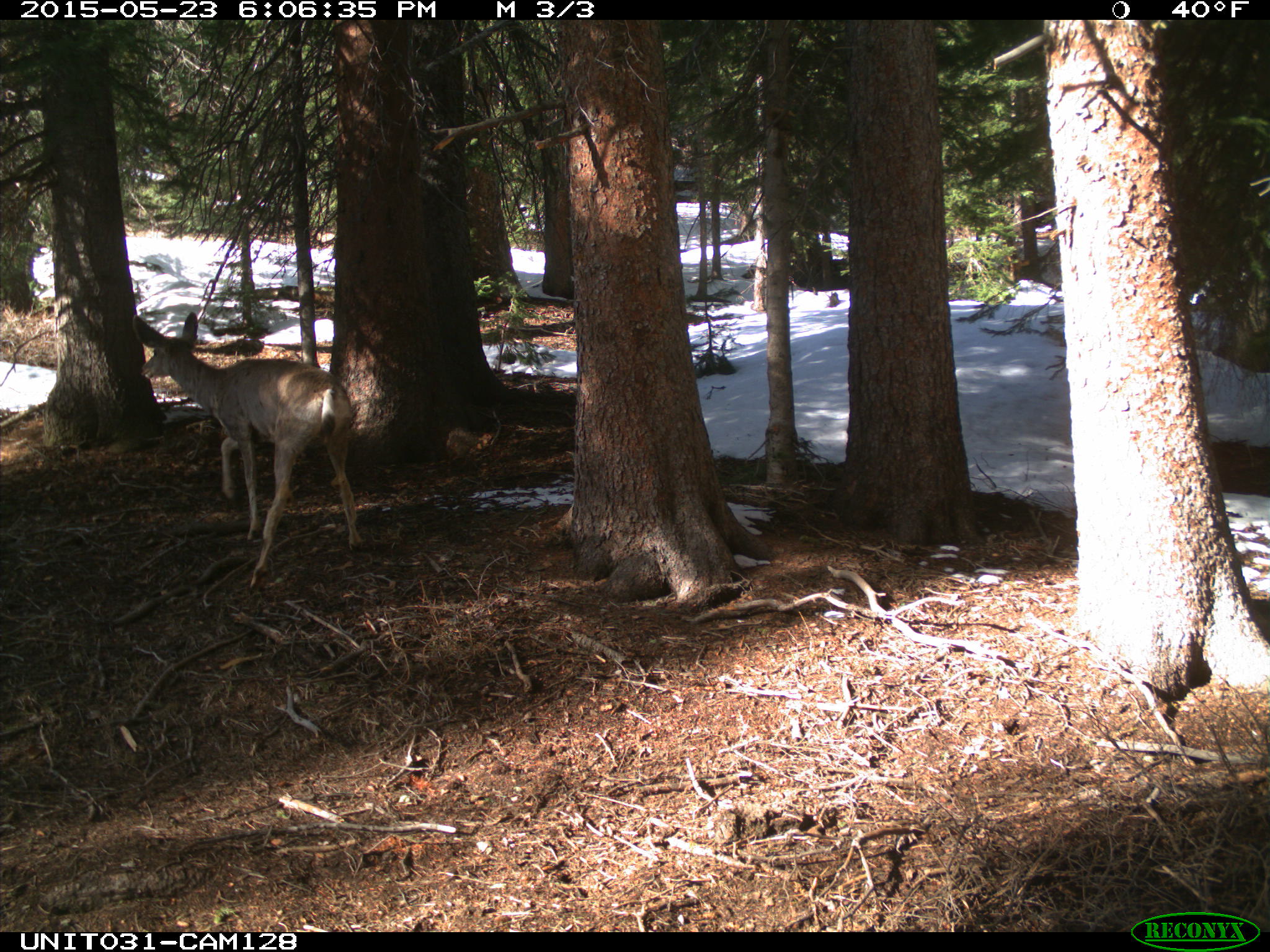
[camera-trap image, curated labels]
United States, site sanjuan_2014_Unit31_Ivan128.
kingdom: Animalia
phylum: Chordata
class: Mammalia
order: Artiodactyla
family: Cervidae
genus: Odocoileus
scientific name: Odocoileus hemionus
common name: mule deer